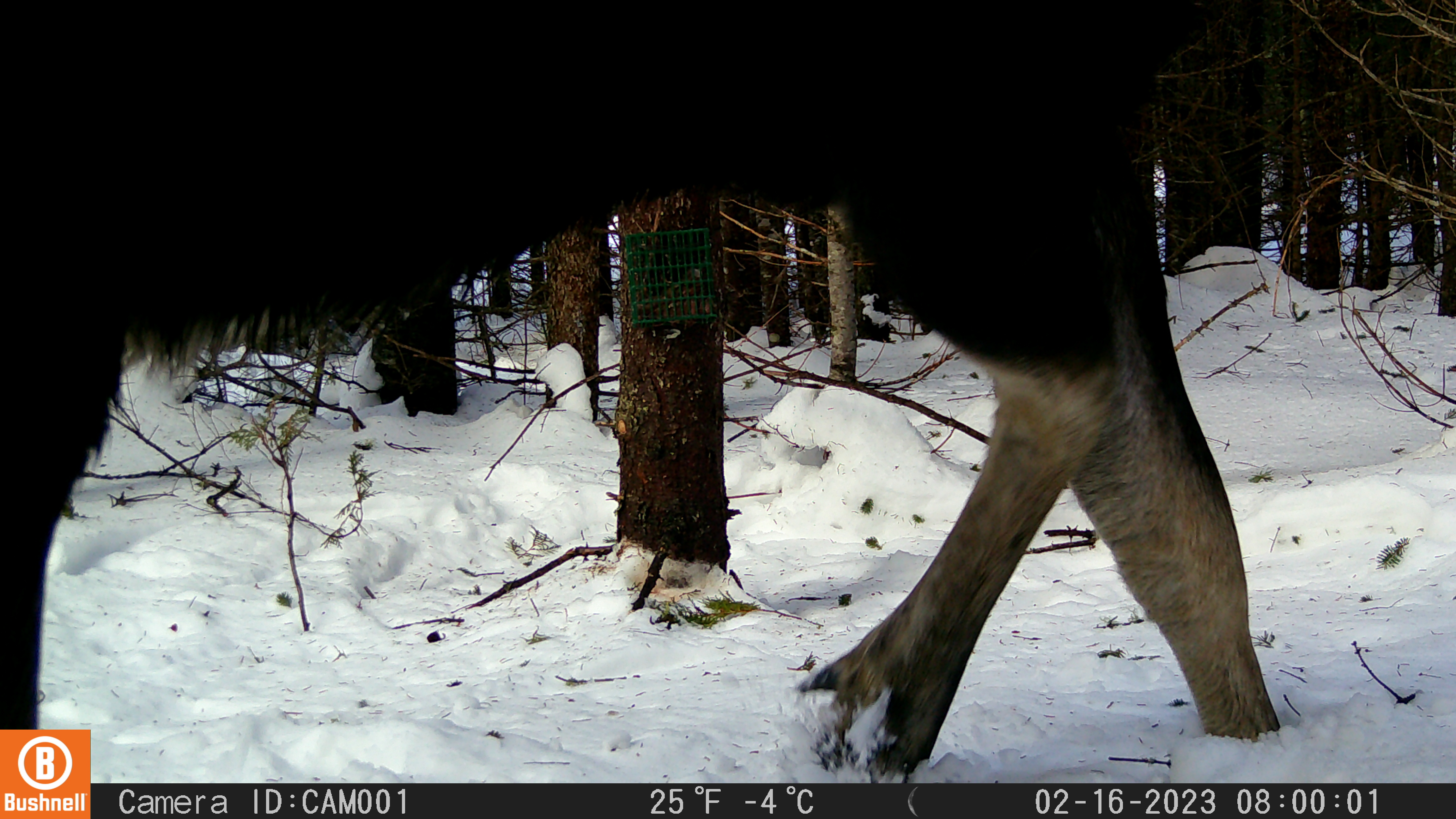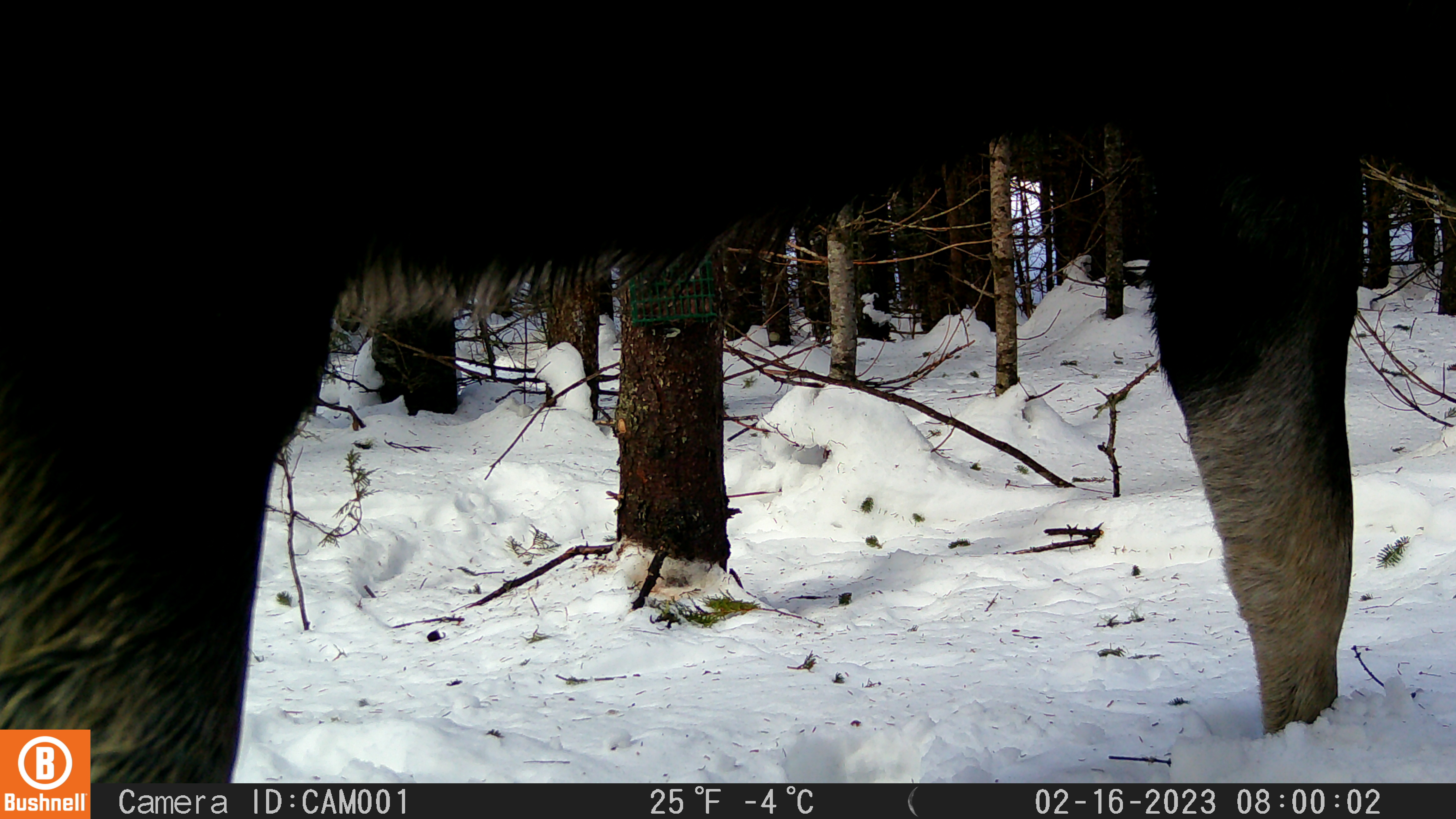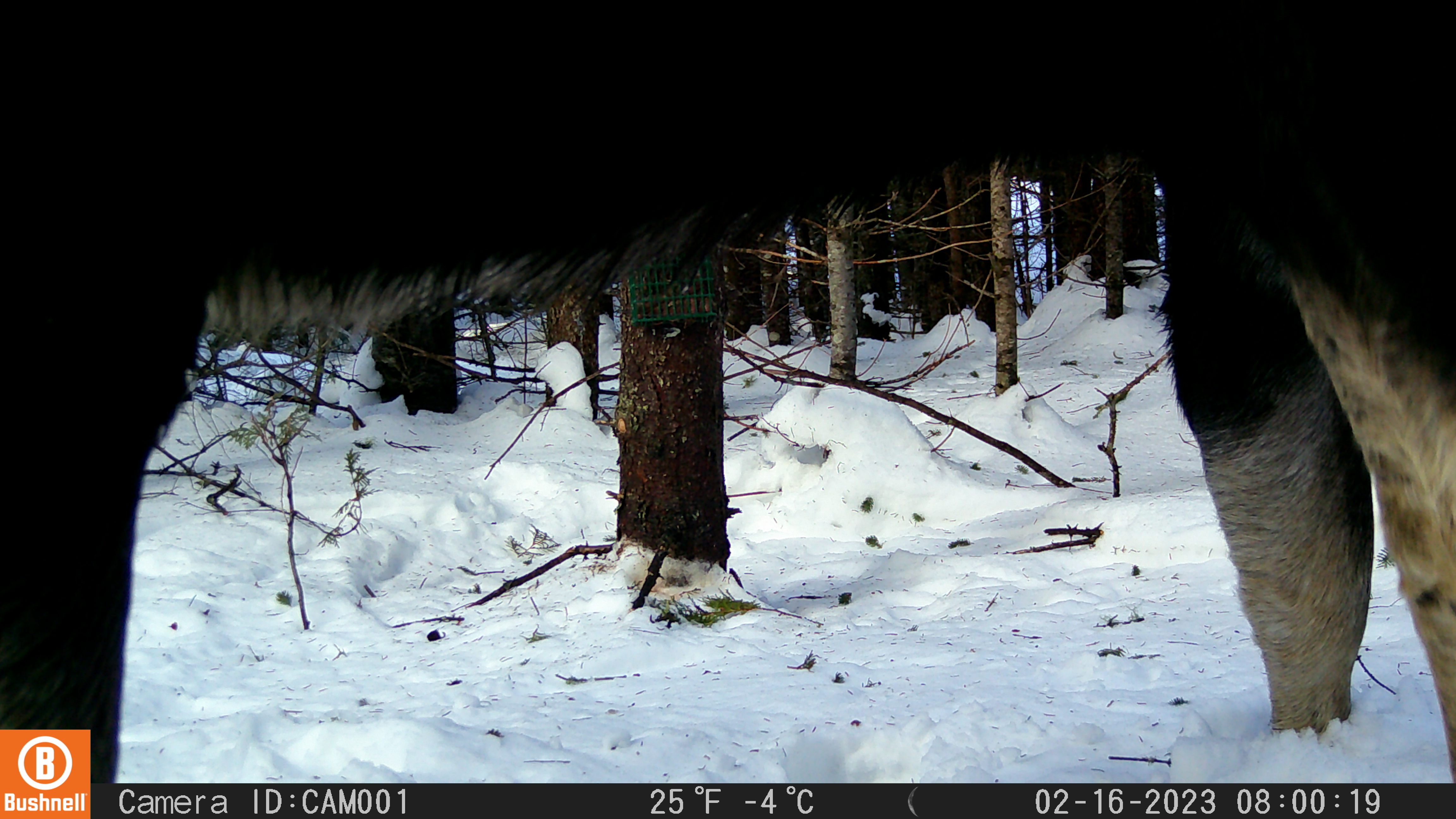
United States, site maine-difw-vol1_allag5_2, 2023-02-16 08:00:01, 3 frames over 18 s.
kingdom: Animalia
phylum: Chordata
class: Mammalia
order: Artiodactyla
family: Cervidae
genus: Alces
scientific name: Alces alces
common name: moose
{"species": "moose (Alces alces)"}